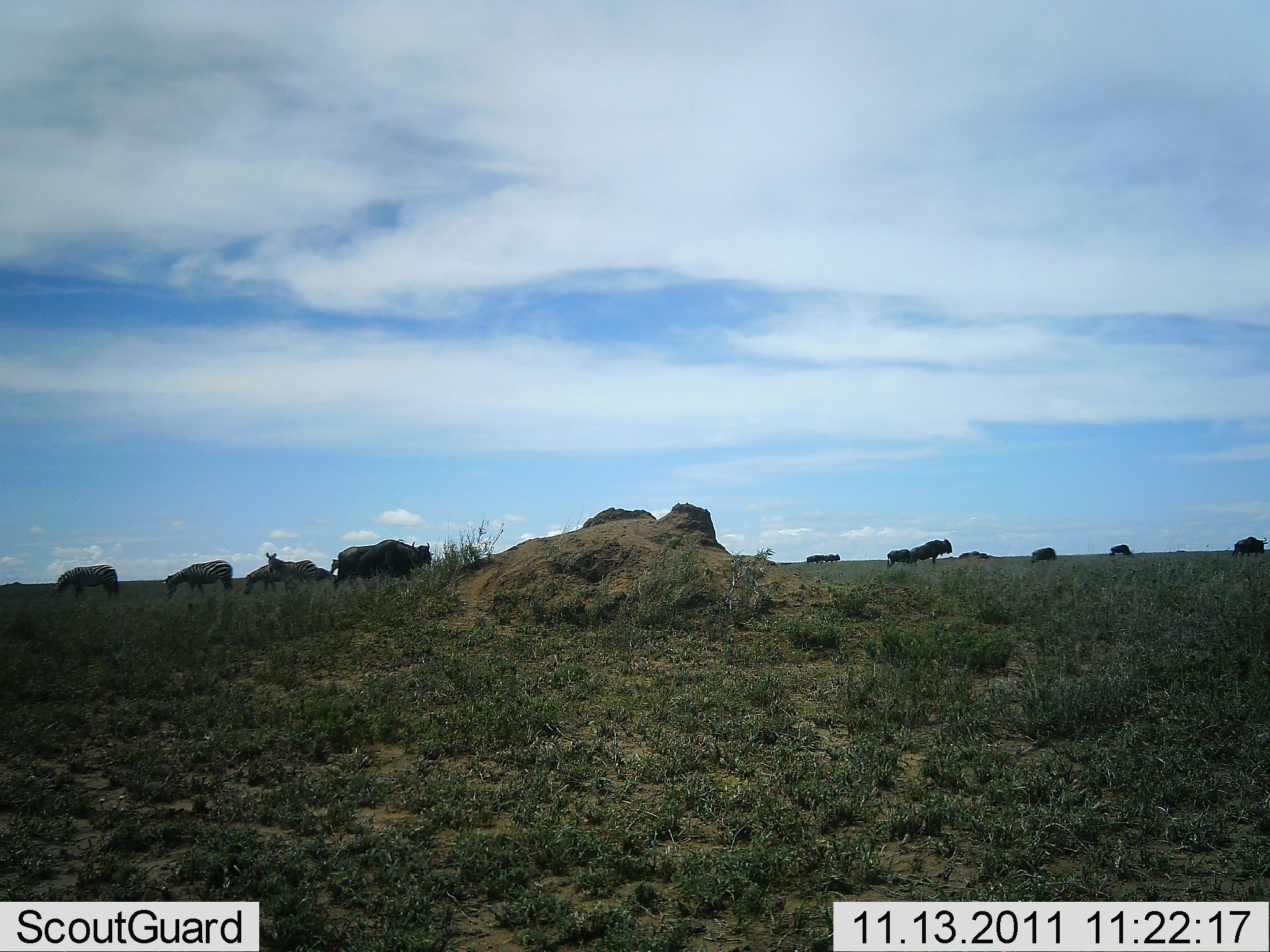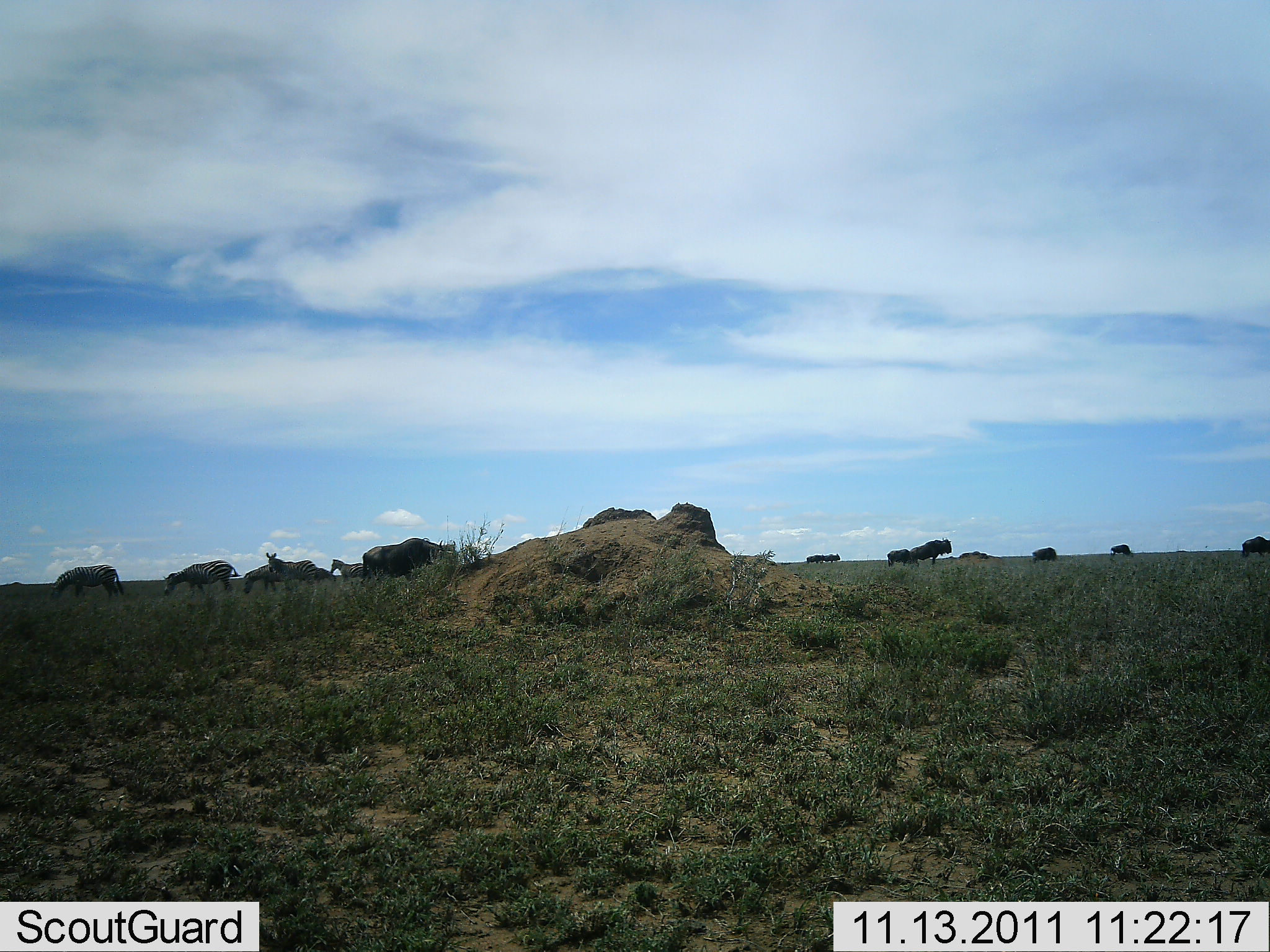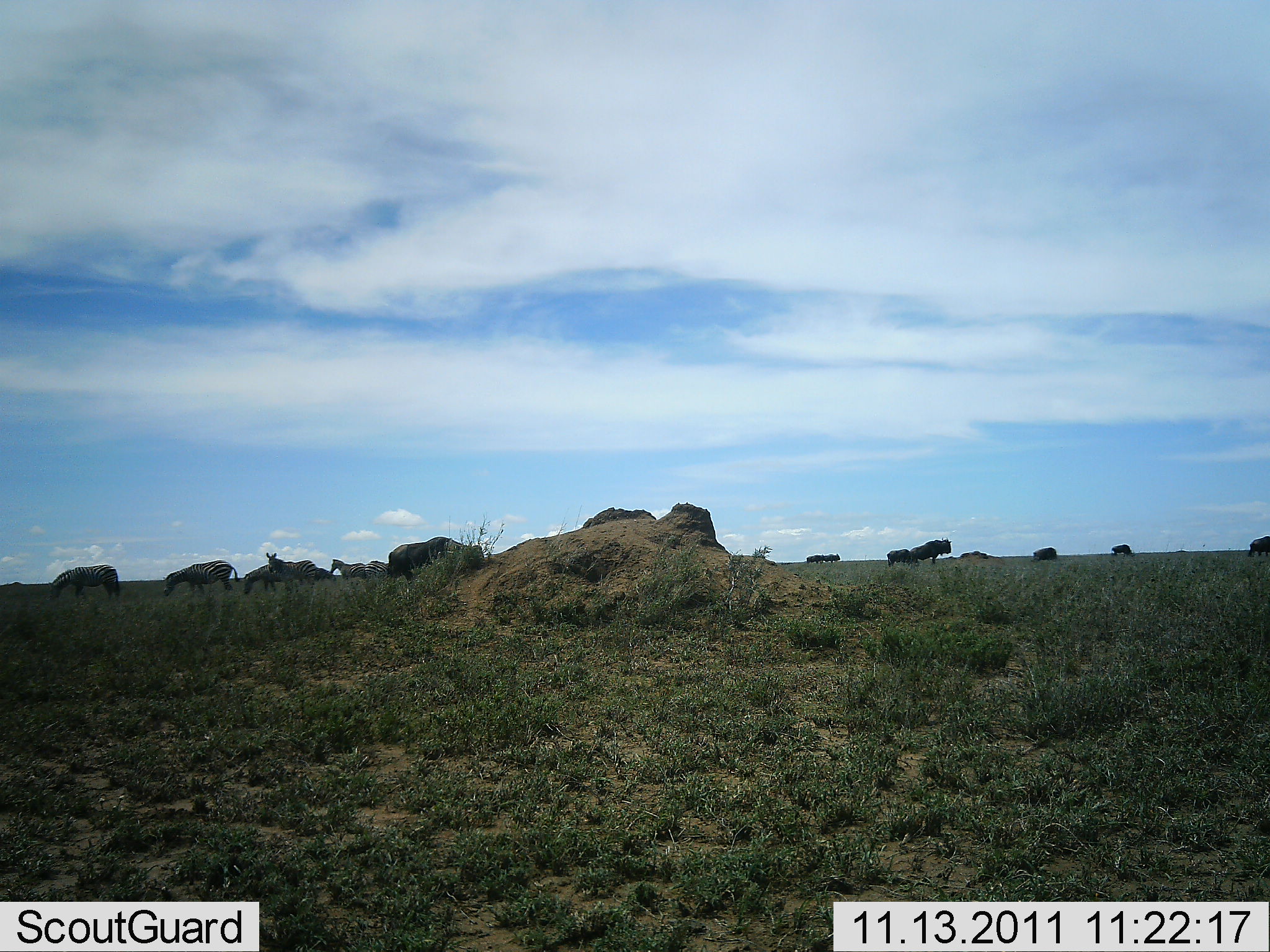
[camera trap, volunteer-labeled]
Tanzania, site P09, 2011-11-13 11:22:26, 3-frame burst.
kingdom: Animalia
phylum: Chordata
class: Mammalia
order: Artiodactyla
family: Bovidae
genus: Connochaetes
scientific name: Connochaetes taurinus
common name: blue wildebeest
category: wildebeest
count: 6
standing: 67%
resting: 0%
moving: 75%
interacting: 0%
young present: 0%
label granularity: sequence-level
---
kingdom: Animalia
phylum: Chordata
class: Mammalia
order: Perissodactyla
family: Equidae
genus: Equus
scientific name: Equus quagga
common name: plains zebra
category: zebra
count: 4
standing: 68%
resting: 5%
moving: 21%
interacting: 5%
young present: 0%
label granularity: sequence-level